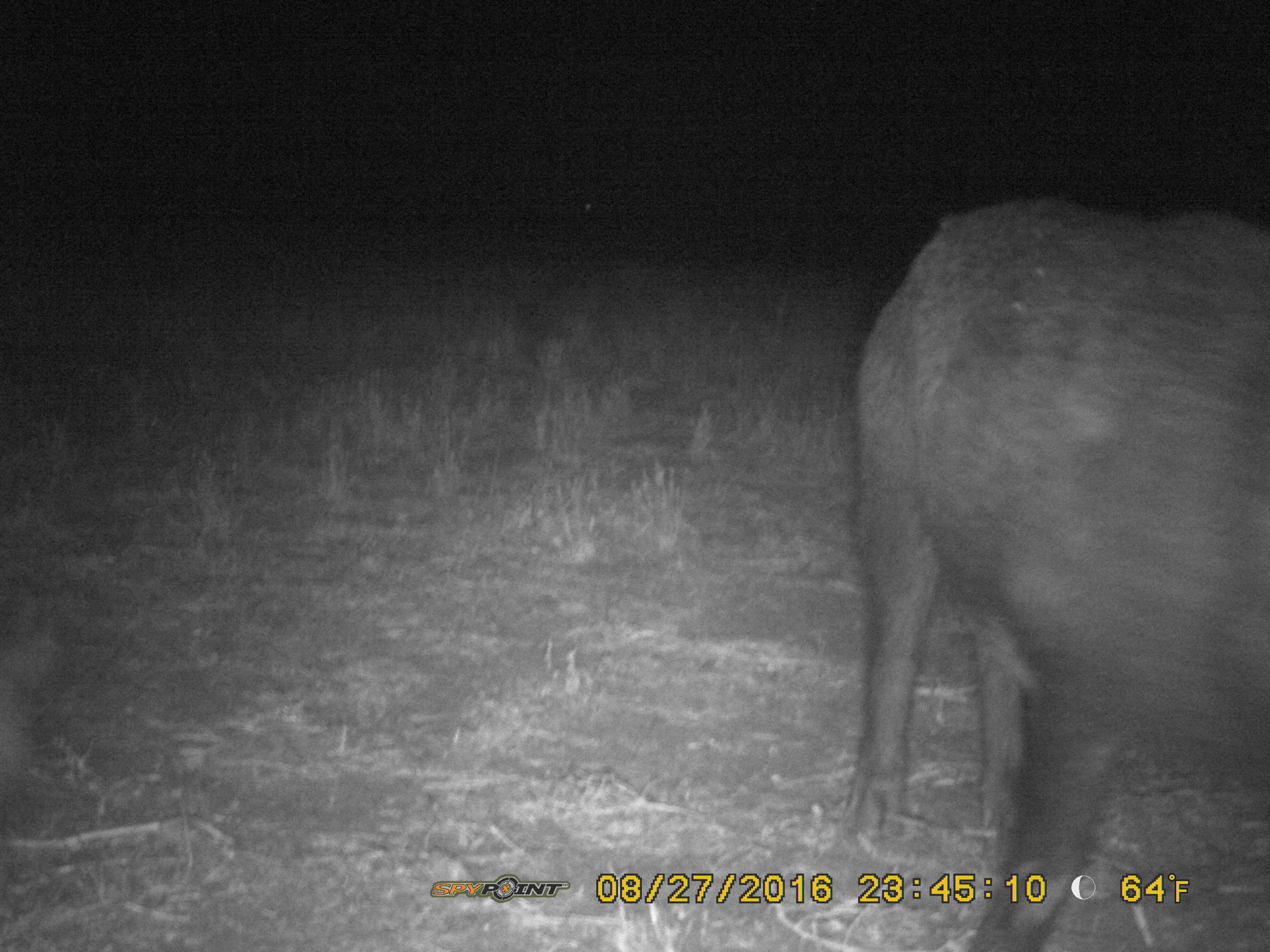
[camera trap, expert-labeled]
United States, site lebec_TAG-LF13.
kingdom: Animalia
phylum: Chordata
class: Mammalia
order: Artiodactyla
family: Suidae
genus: Sus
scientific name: Sus scrofa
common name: wild boar